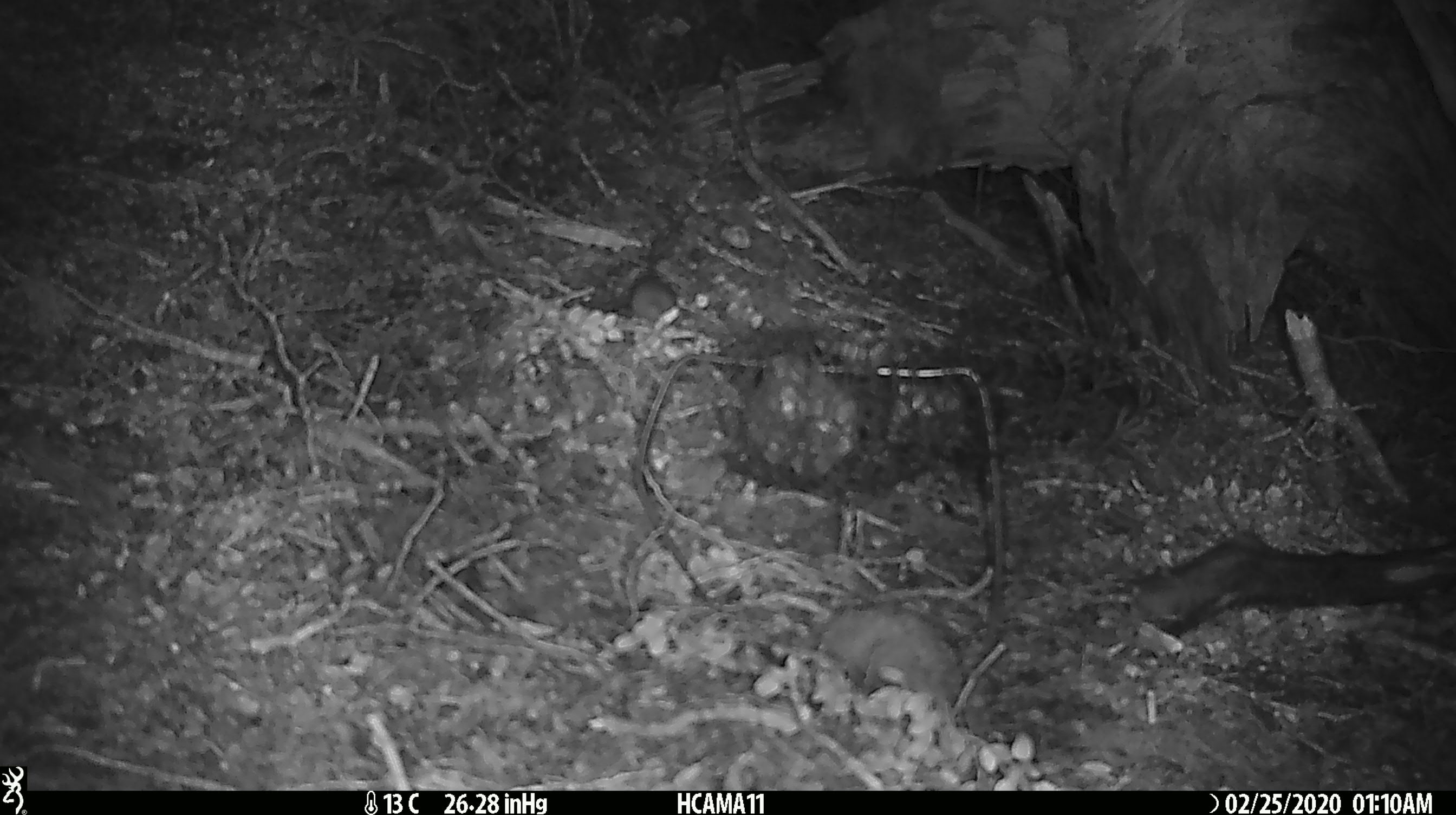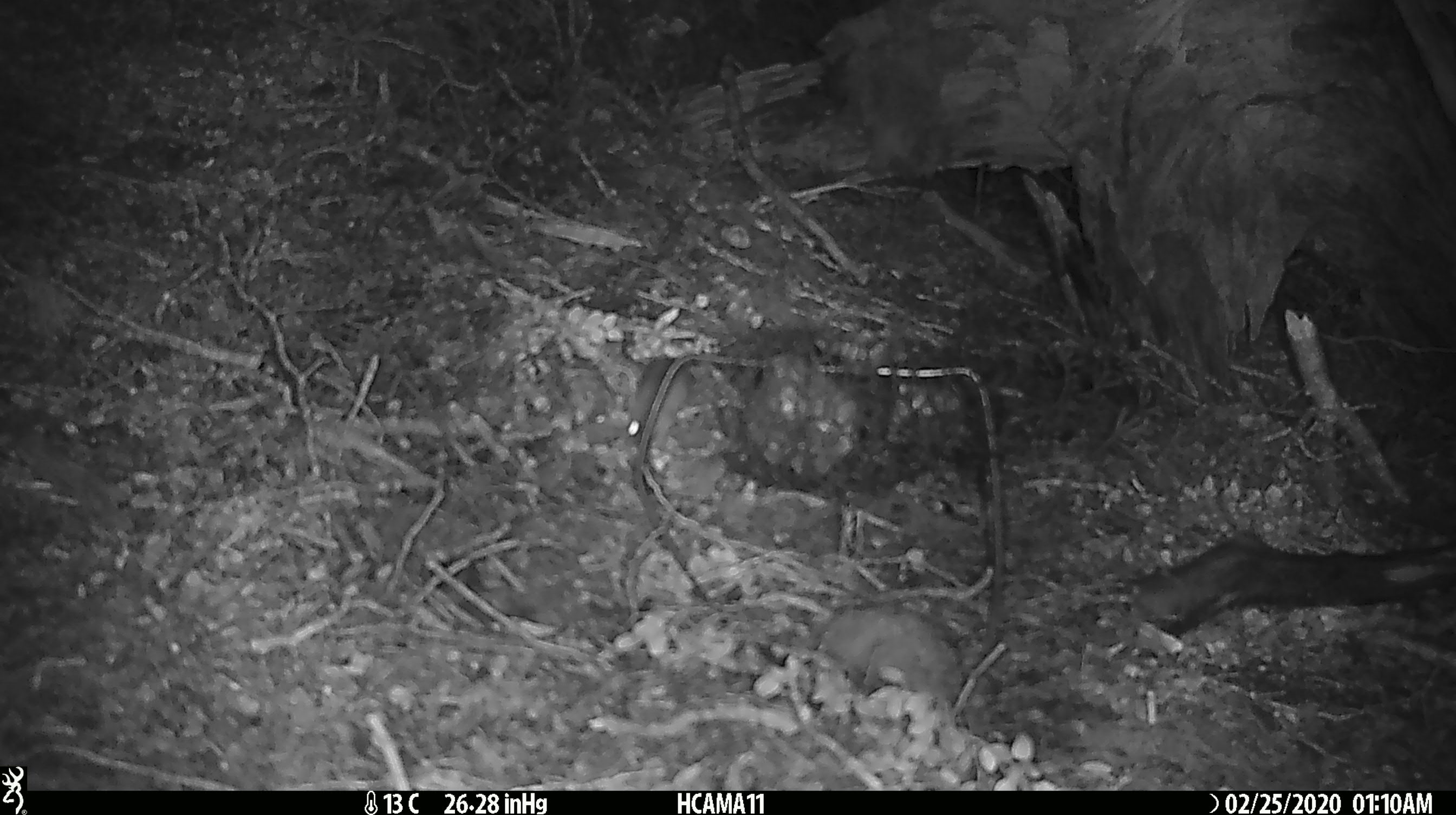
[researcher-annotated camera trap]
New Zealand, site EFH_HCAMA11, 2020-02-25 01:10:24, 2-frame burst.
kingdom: Animalia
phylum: Chordata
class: Mammalia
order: Rodentia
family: Muridae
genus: Mus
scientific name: Mus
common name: mouse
Mouse (Mus).